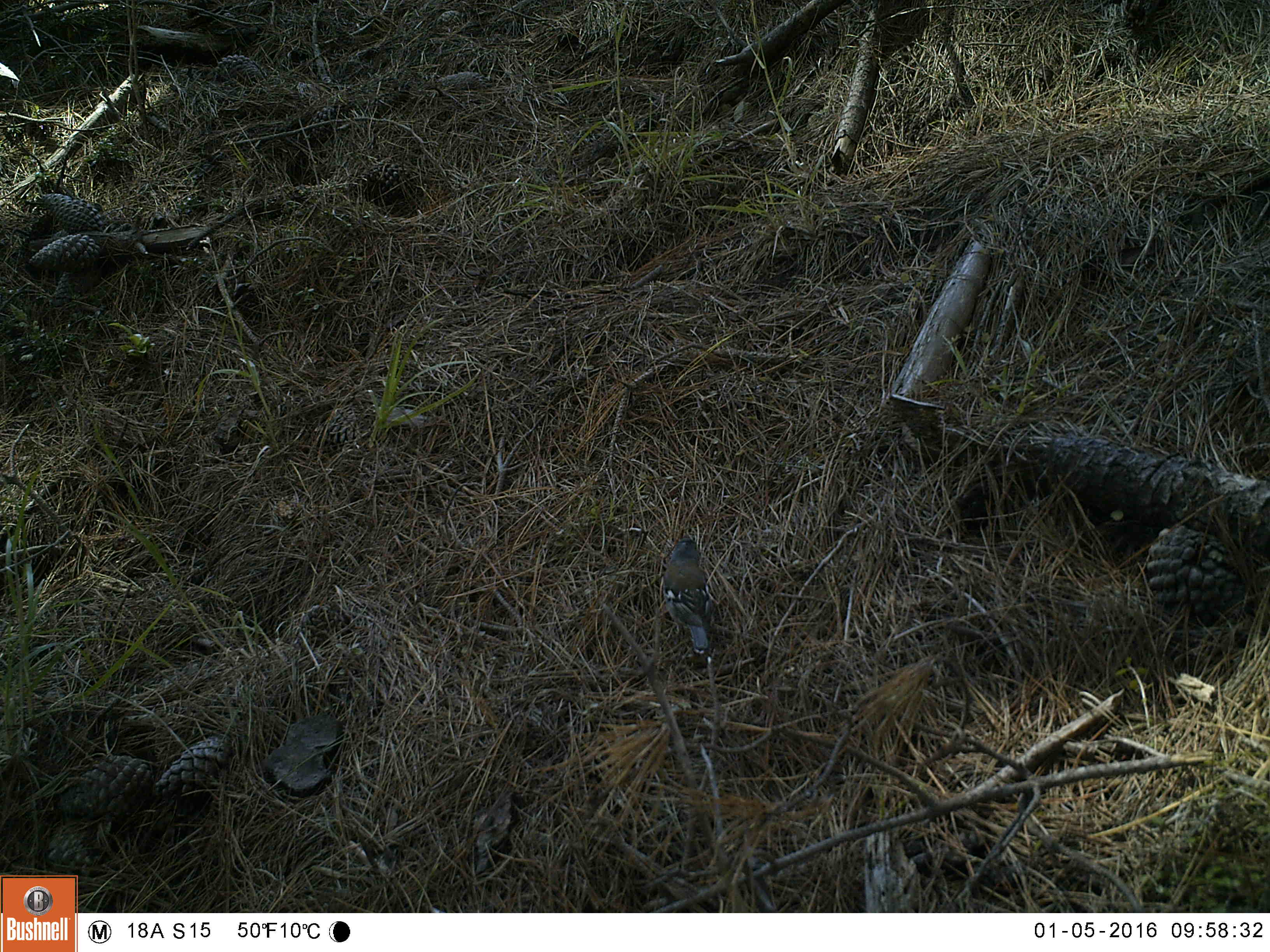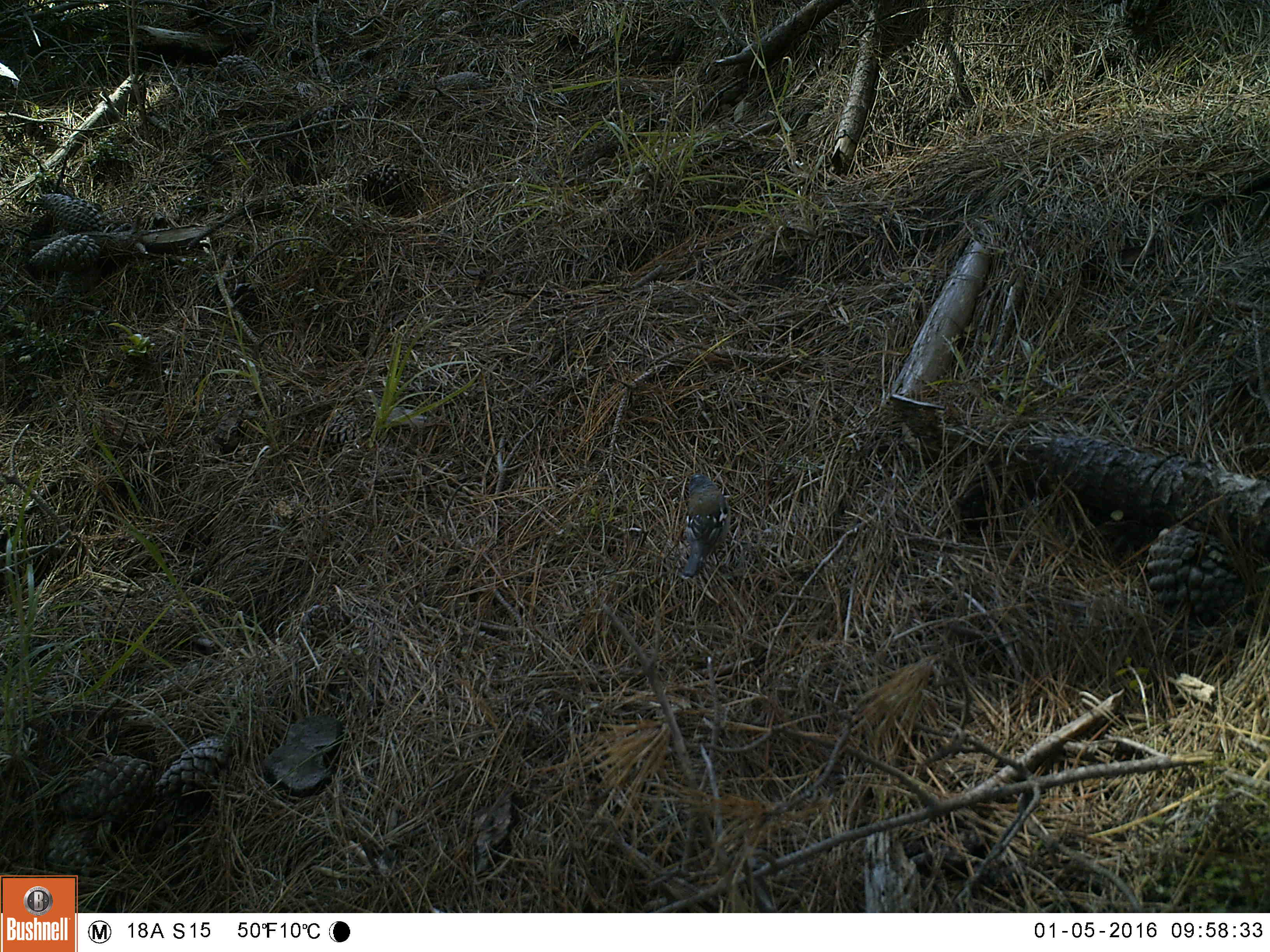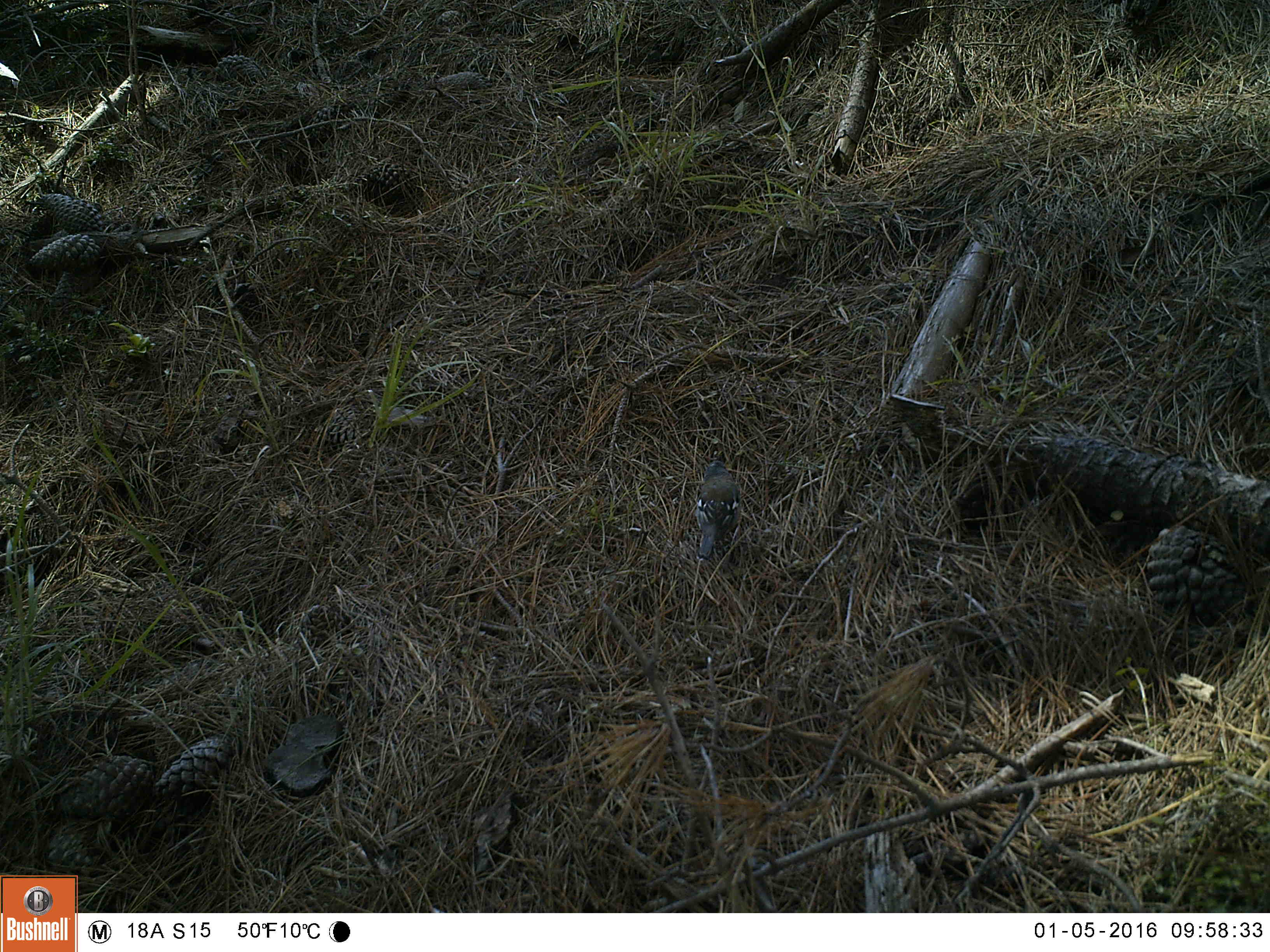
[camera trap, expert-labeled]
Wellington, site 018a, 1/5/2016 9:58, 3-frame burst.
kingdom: Animalia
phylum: Chordata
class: Aves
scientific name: Aves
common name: bird